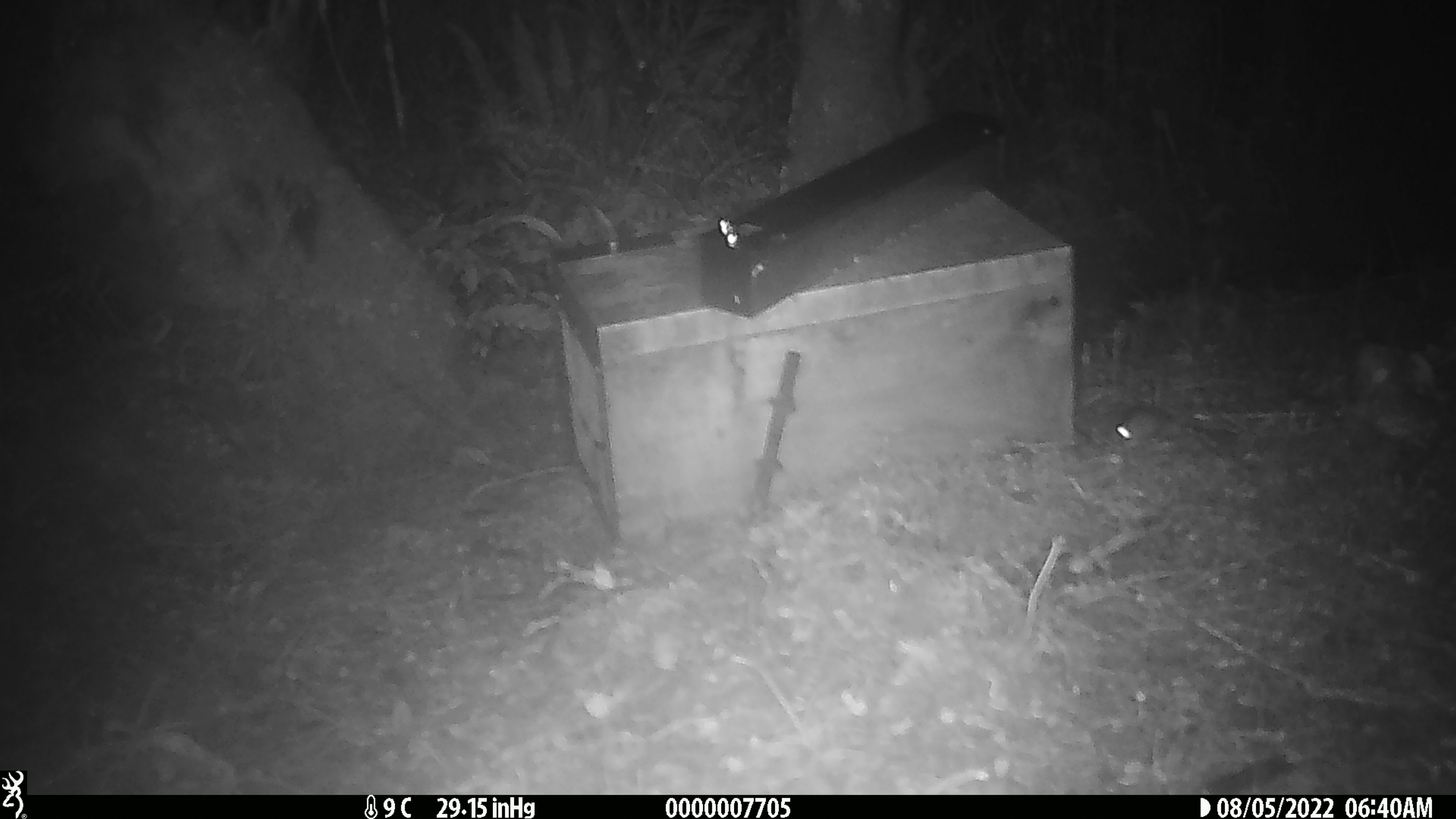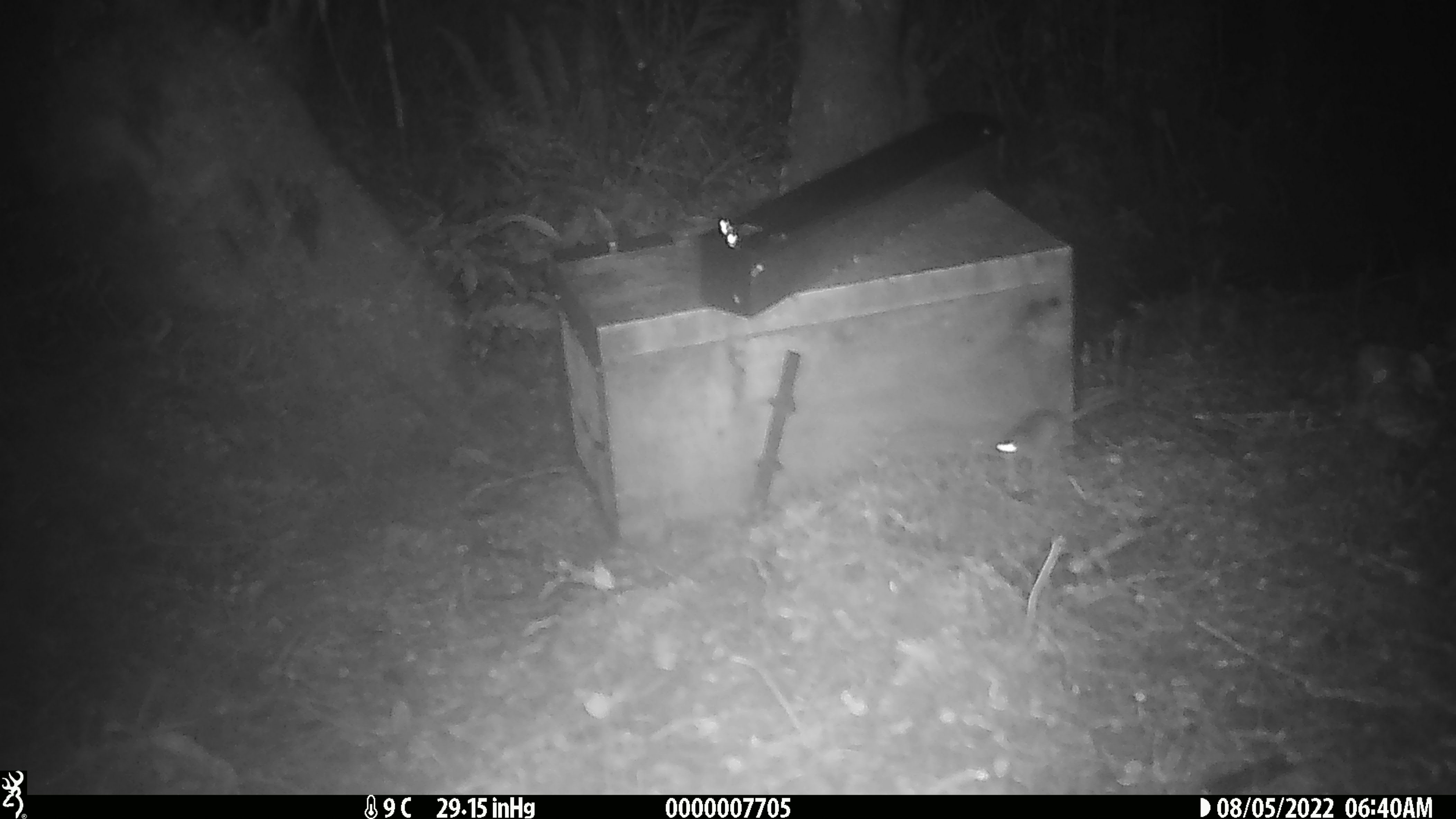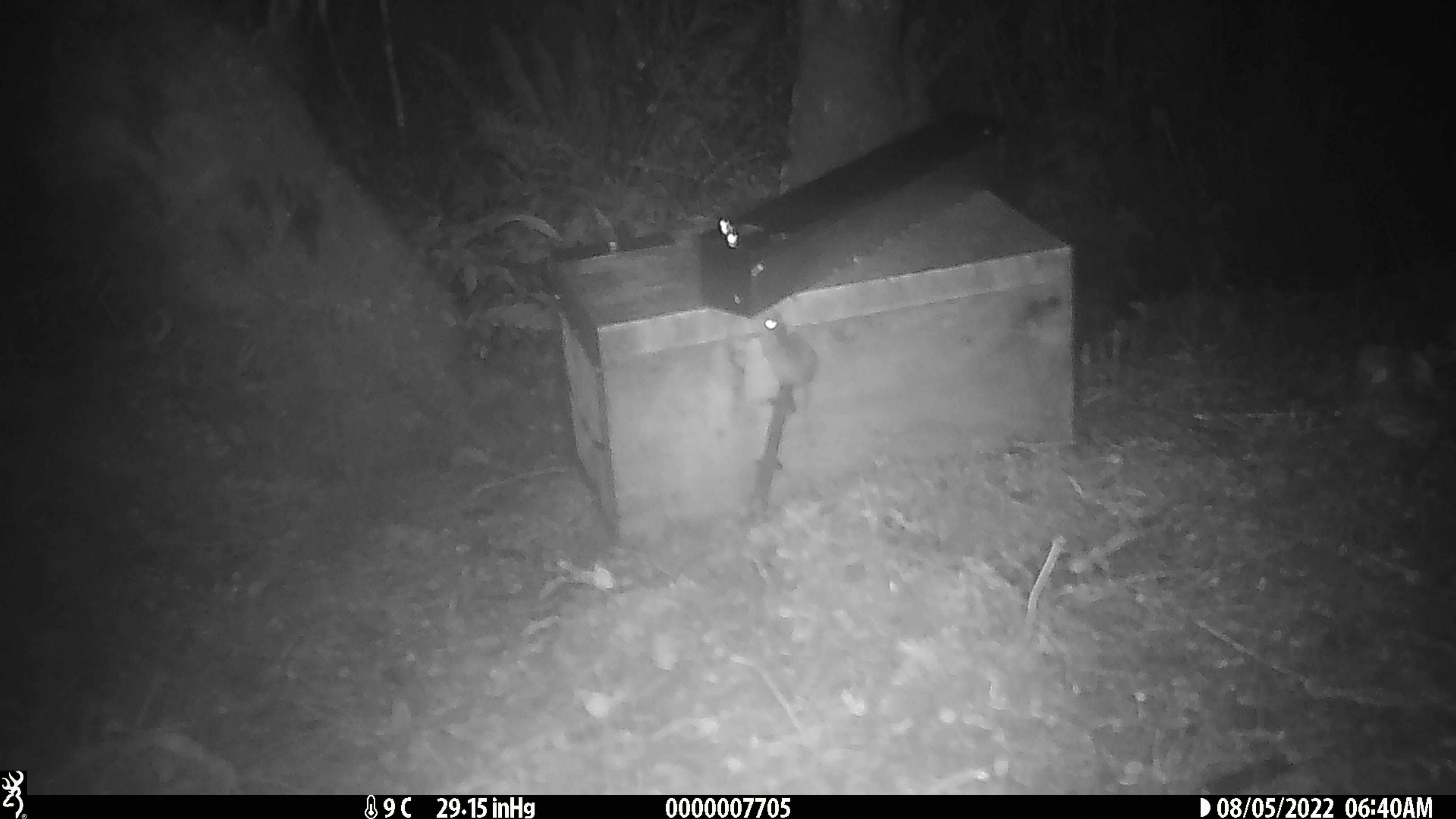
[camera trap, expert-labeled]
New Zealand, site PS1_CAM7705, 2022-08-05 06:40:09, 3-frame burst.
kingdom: Animalia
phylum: Chordata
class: Mammalia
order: Rodentia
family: Muridae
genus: Mus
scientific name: Mus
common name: mouse